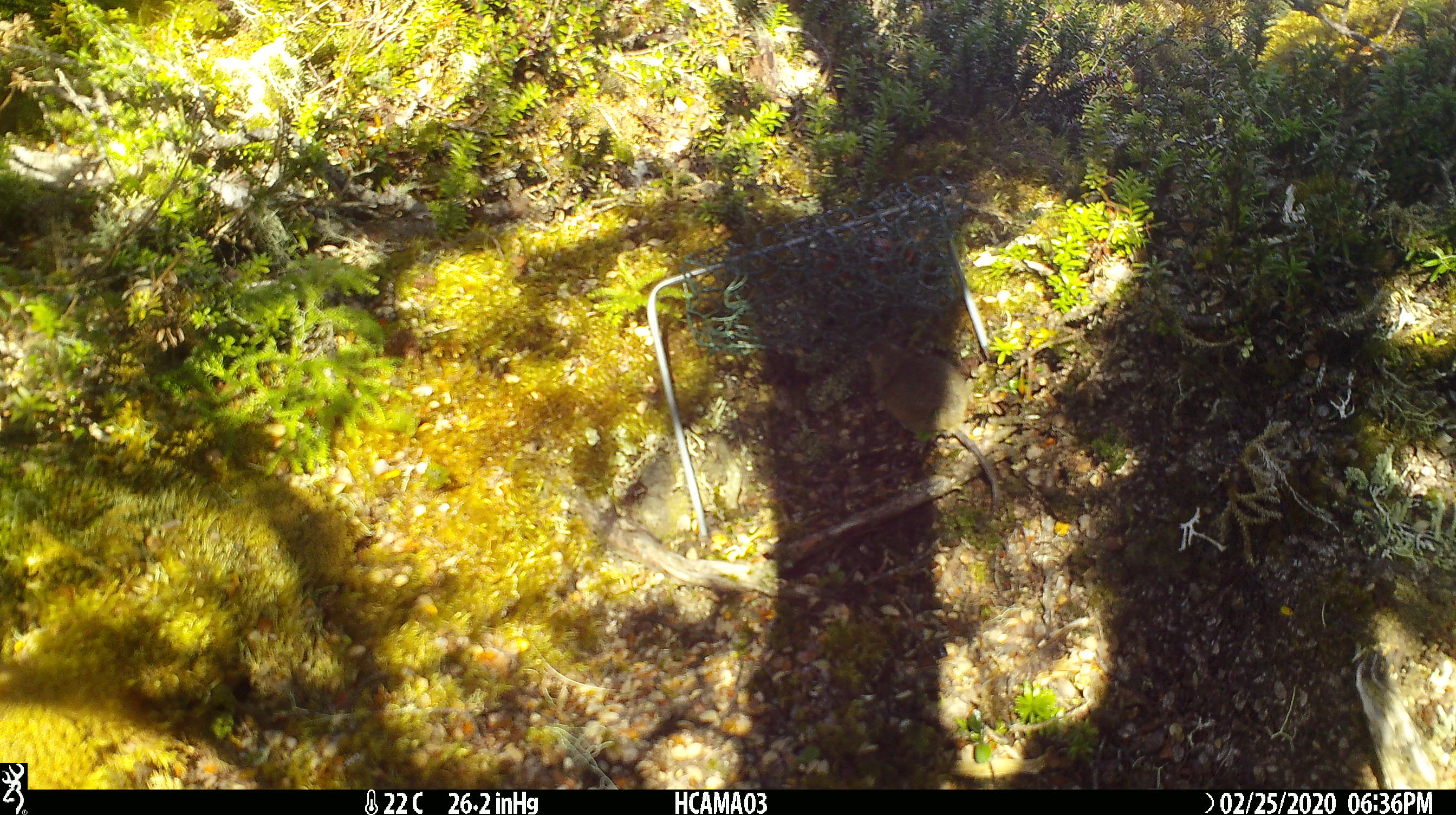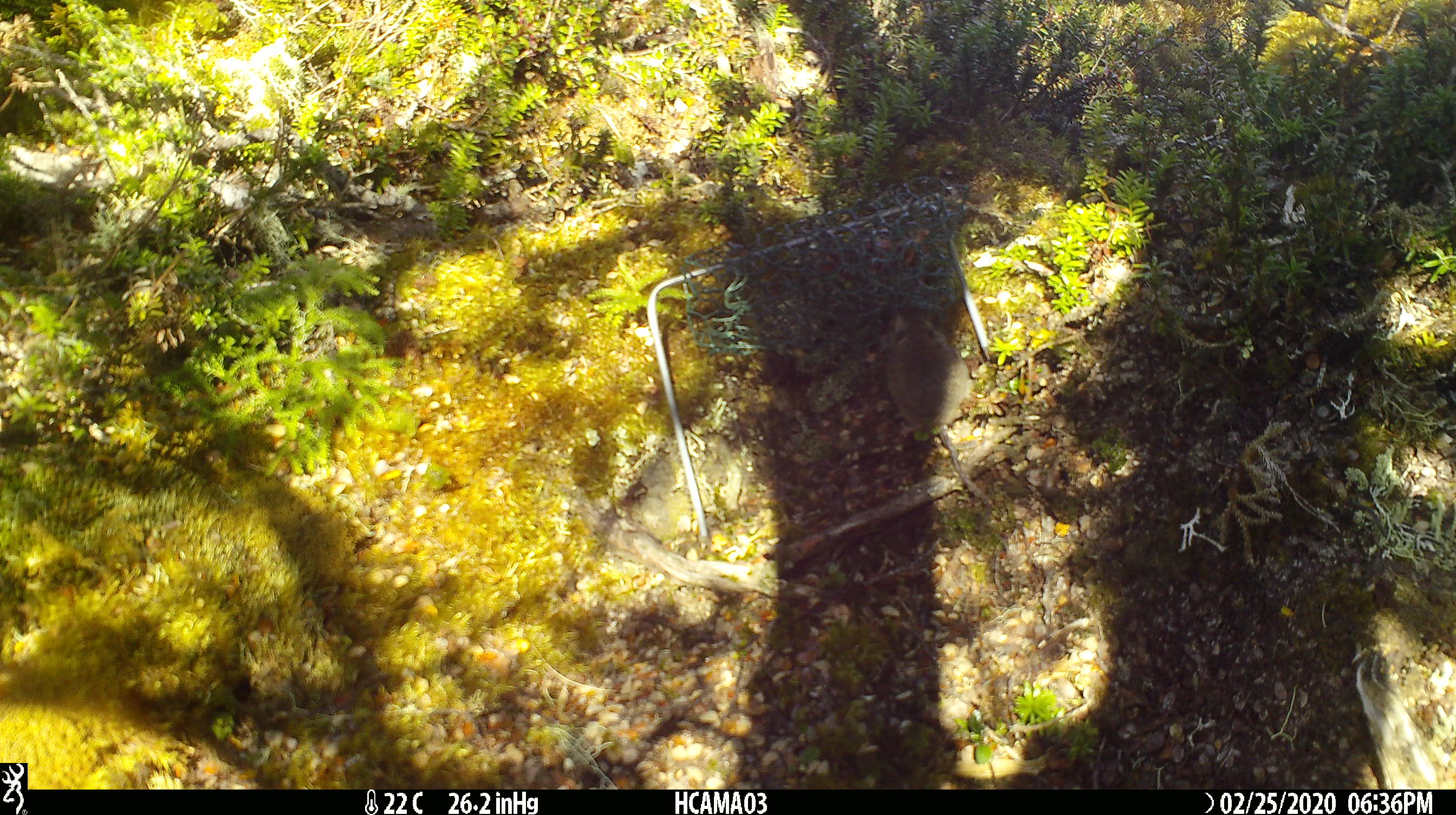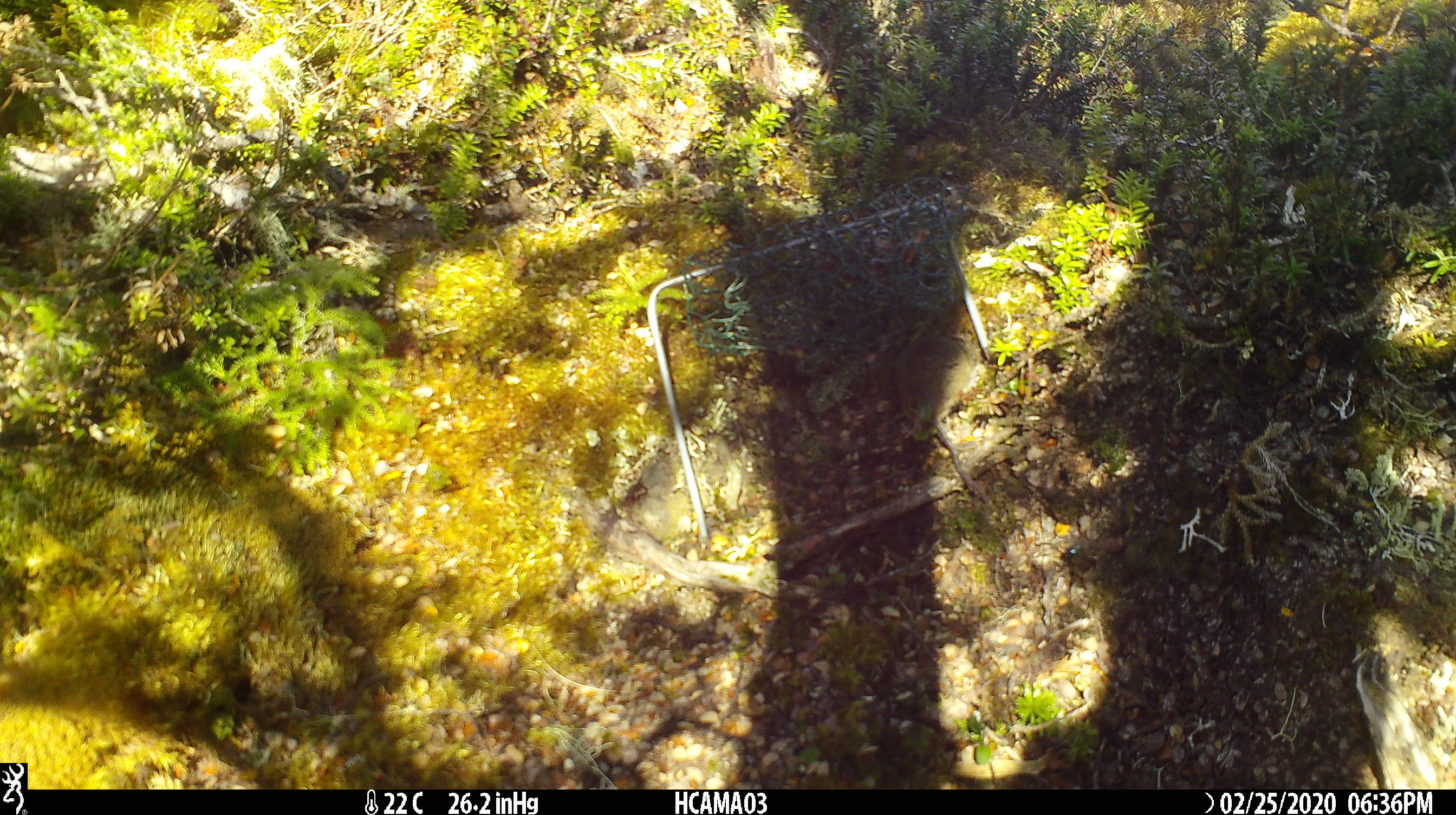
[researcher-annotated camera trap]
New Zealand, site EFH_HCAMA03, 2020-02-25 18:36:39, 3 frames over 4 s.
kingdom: Animalia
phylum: Chordata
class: Mammalia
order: Rodentia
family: Muridae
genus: Mus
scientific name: Mus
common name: mouse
Mouse (Mus).